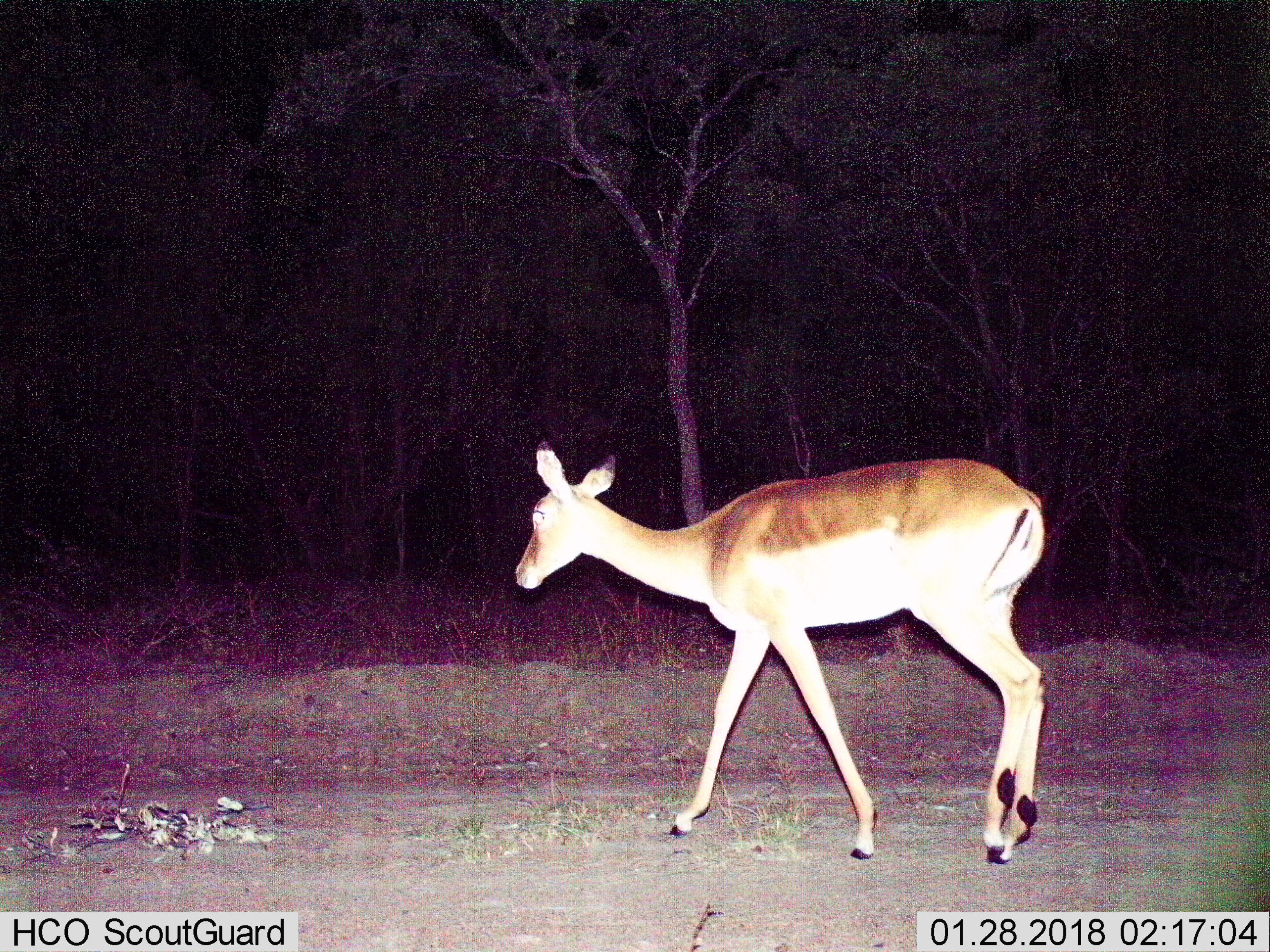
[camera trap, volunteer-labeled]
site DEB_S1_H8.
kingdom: Animalia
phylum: Chordata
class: Mammalia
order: Artiodactyla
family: Bovidae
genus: Aepyceros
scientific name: Aepyceros melampus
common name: impala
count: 1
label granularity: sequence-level